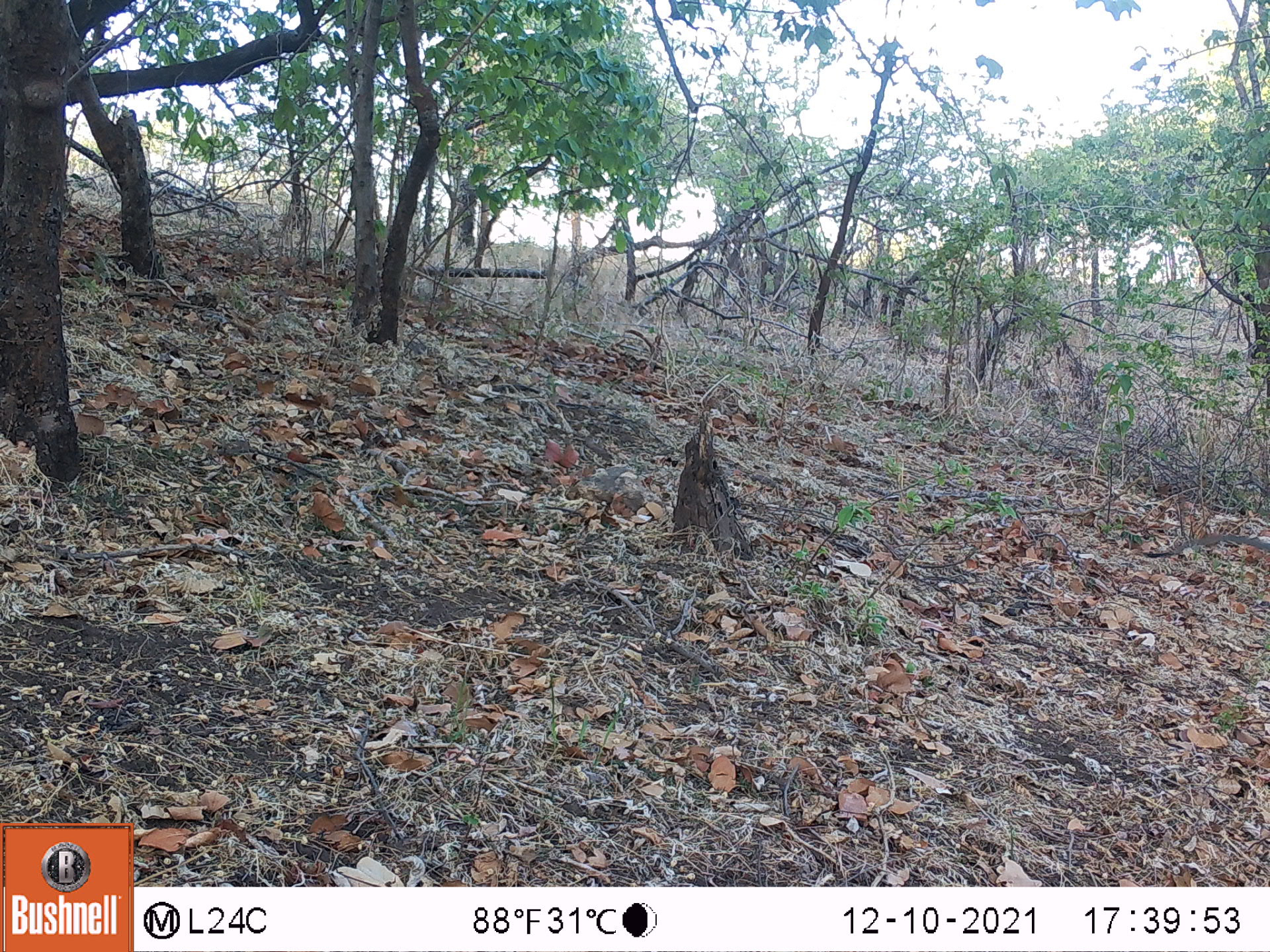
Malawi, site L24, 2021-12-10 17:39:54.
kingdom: Animalia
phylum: Chordata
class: Mammalia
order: Primates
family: Cercopithecidae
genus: Chlorocebus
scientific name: Chlorocebus pygerythrus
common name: vervet monkey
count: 1